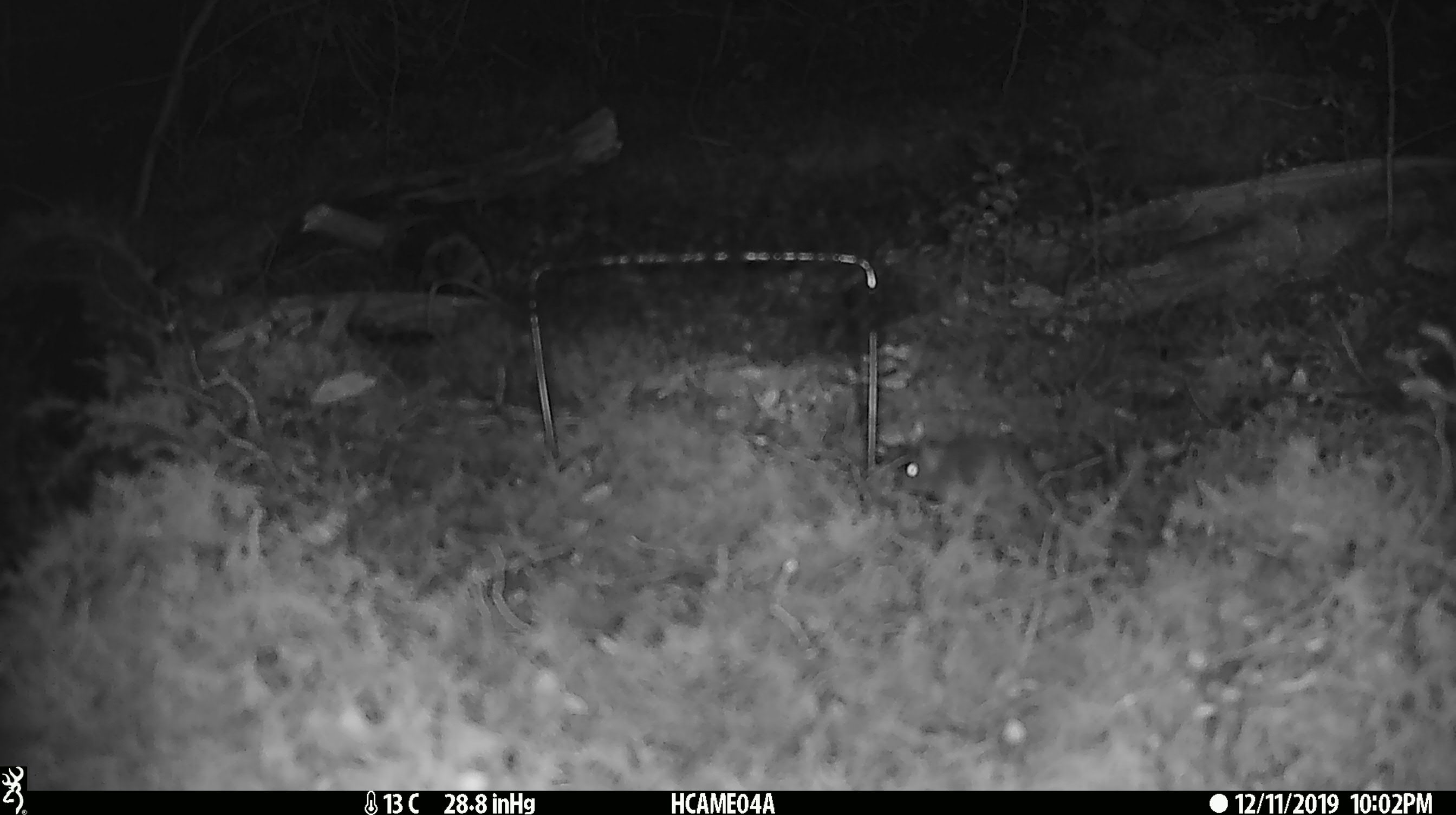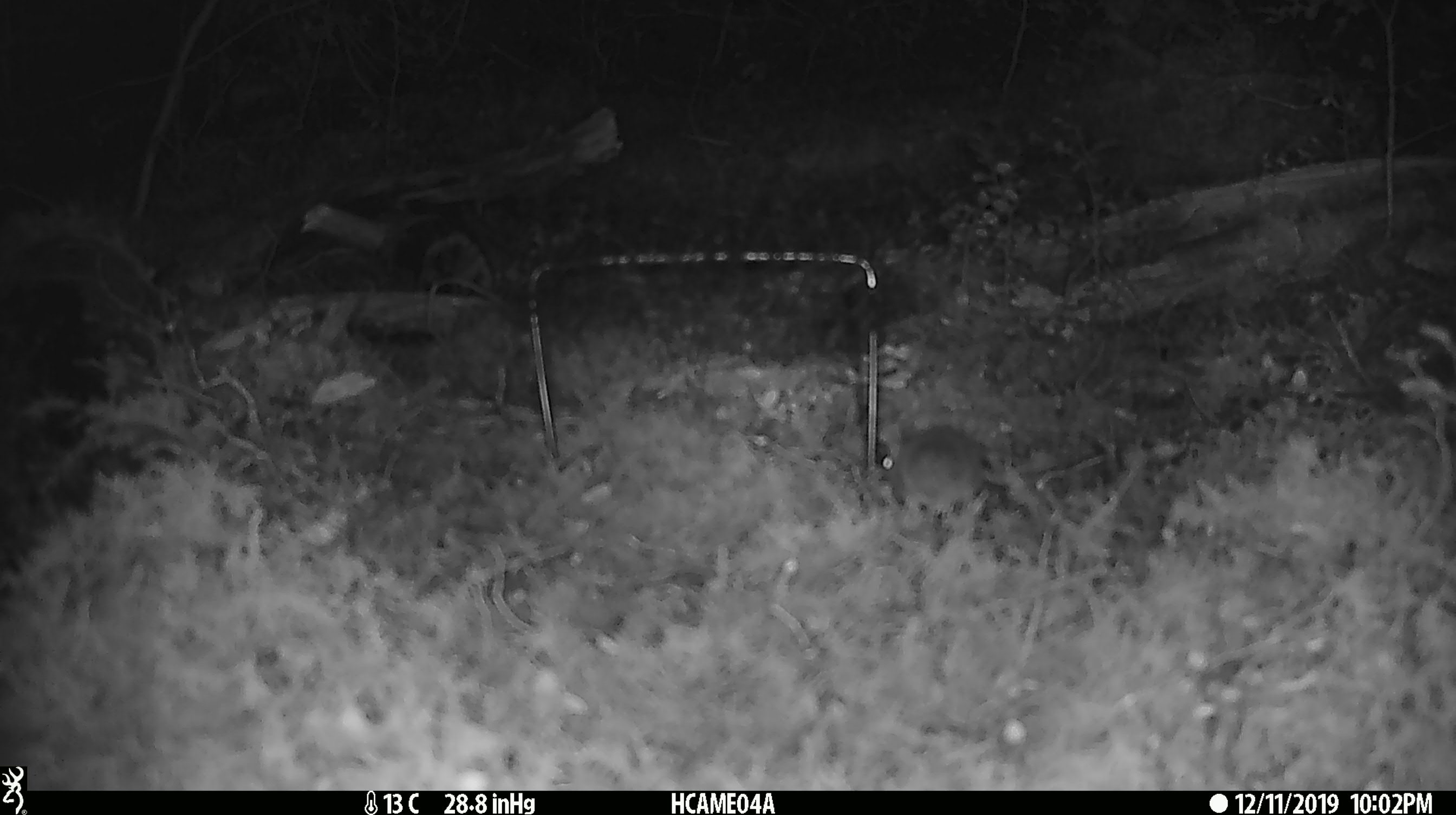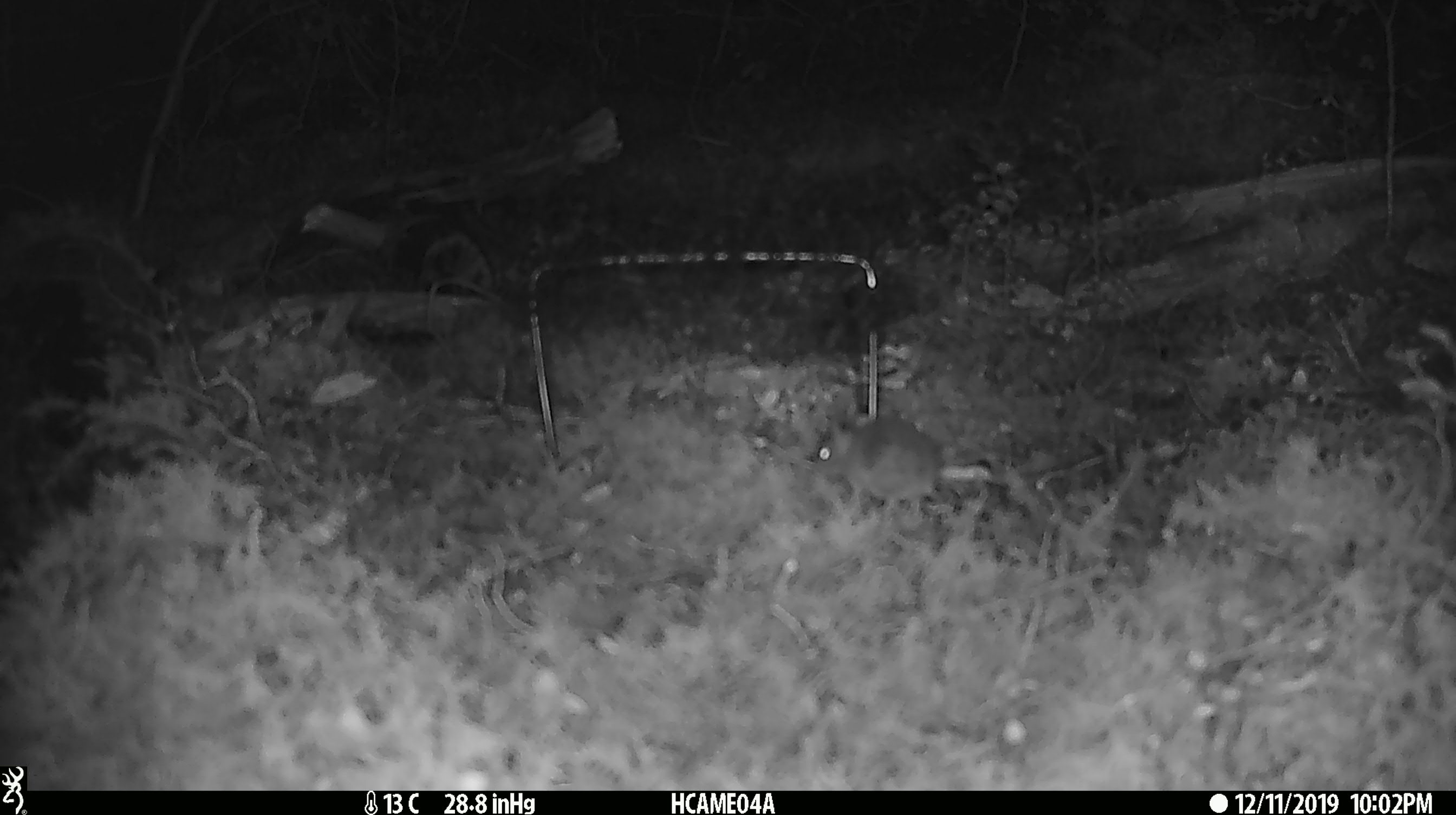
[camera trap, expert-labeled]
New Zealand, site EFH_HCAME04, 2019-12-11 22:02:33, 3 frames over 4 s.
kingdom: Animalia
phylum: Chordata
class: Mammalia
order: Rodentia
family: Muridae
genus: Mus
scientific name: Mus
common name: mouse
Mouse (Mus).